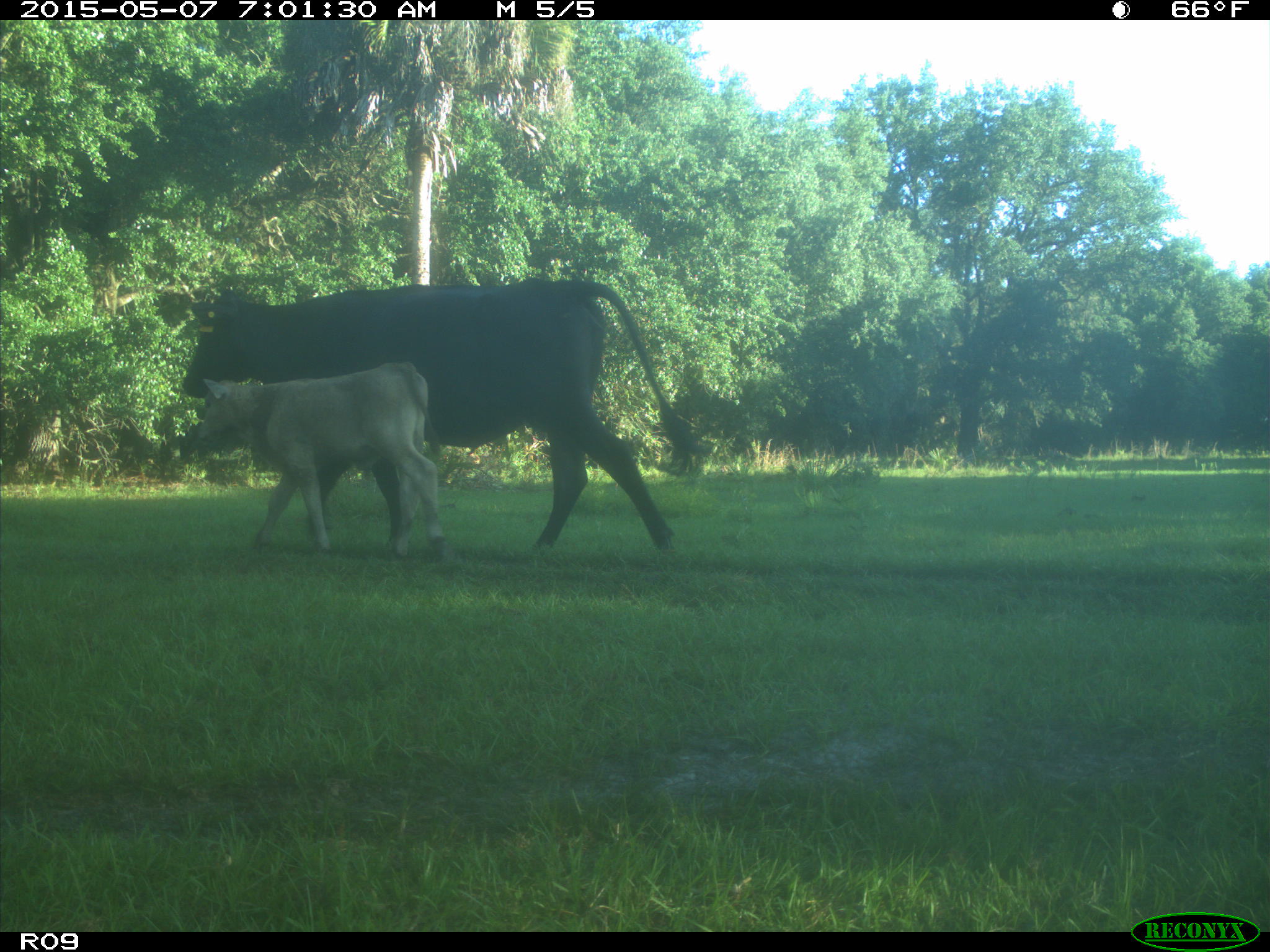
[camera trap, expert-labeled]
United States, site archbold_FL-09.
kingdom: Animalia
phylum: Chordata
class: Mammalia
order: Artiodactyla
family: Bovidae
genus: Bos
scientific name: Bos taurus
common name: domestic cow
Bos taurus (domestic cow).